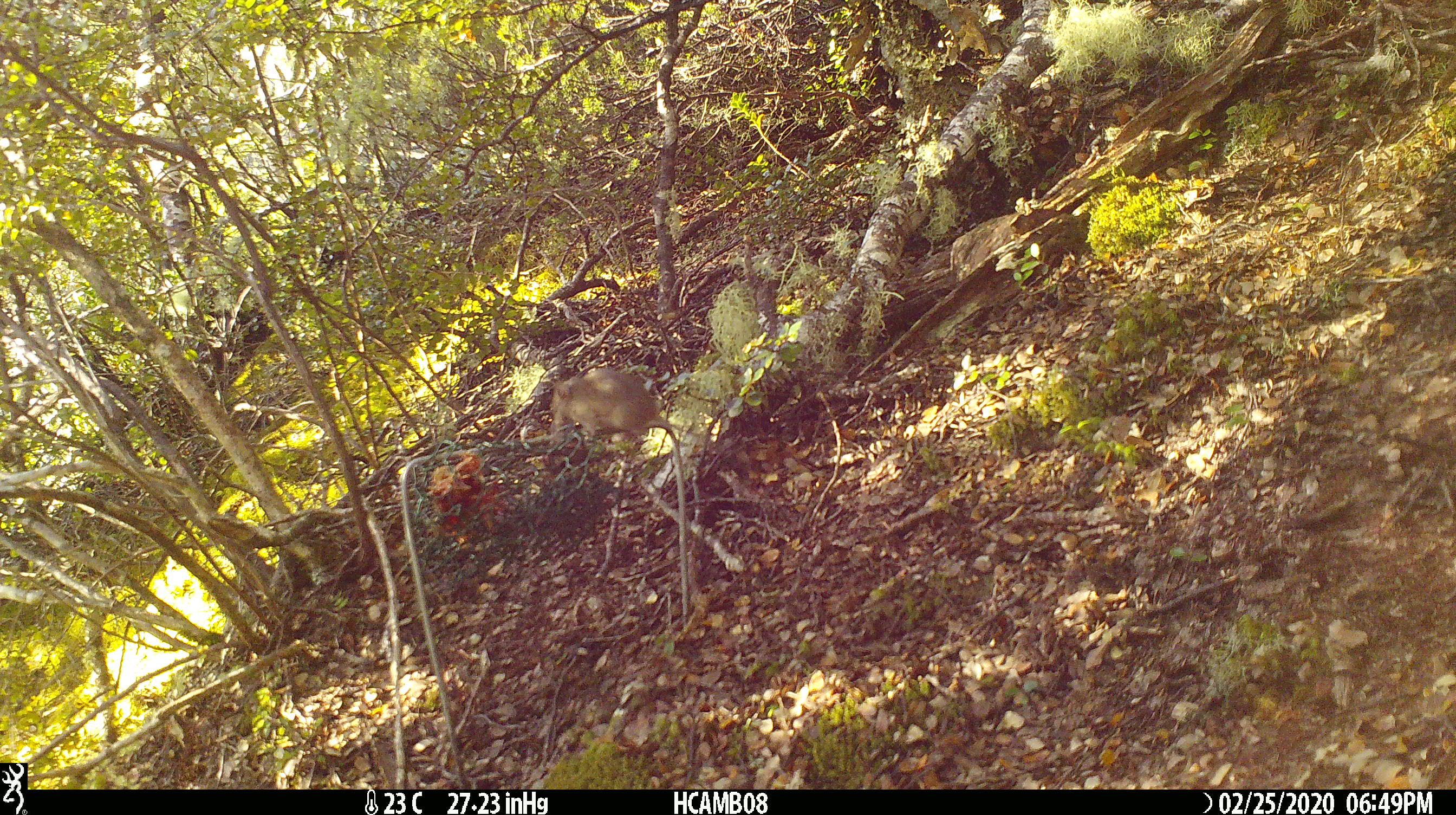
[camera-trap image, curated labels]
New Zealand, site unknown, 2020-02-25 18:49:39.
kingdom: Animalia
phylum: Chordata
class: Mammalia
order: Rodentia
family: Muridae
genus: Mus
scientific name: Mus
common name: mouse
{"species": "mouse (Mus)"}